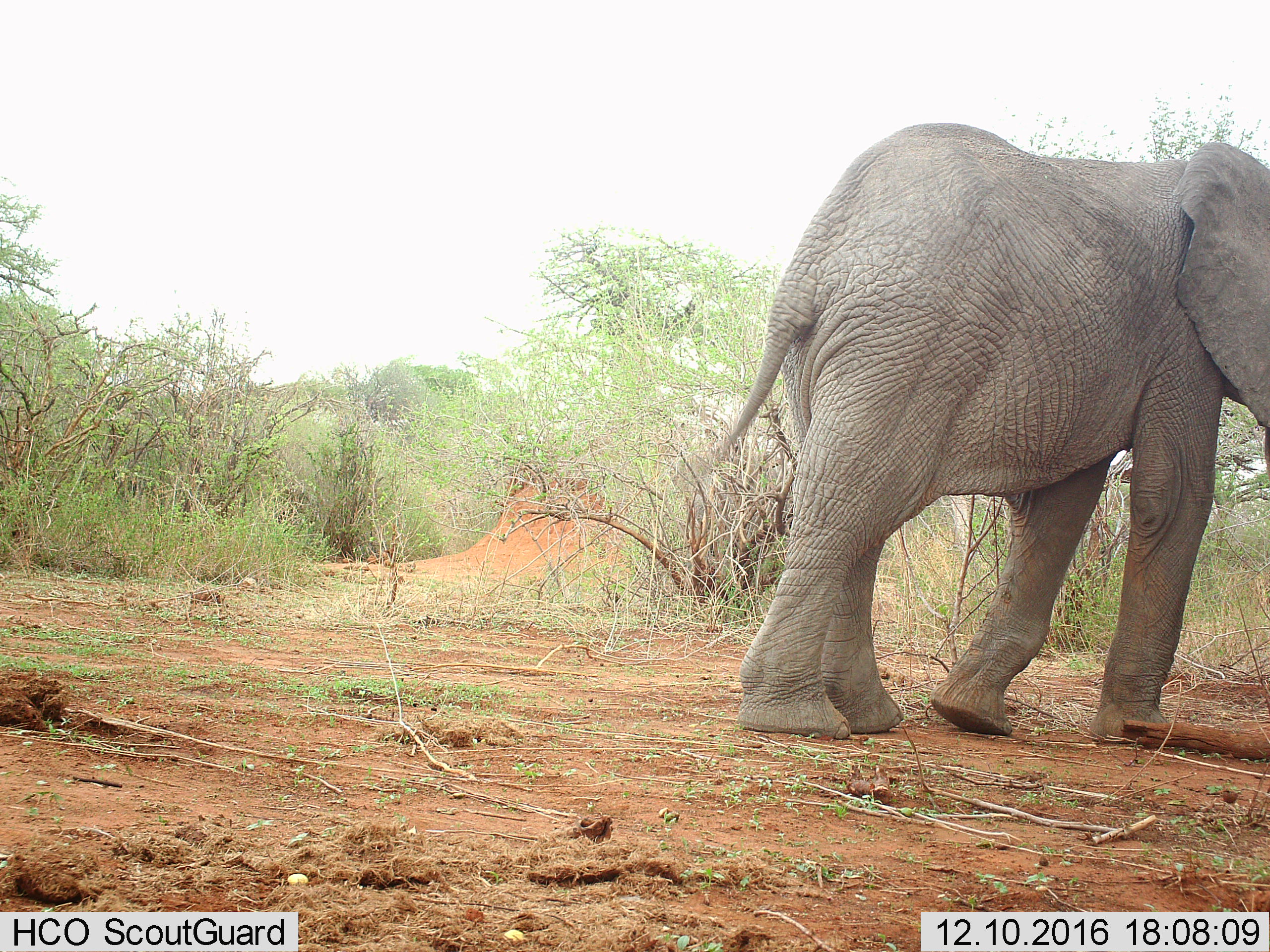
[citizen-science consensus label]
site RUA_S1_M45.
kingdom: Animalia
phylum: Chordata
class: Mammalia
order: Proboscidea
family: Elephantidae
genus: Loxodonta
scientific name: Loxodonta africana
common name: african bush elephant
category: elephant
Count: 1.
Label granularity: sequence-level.